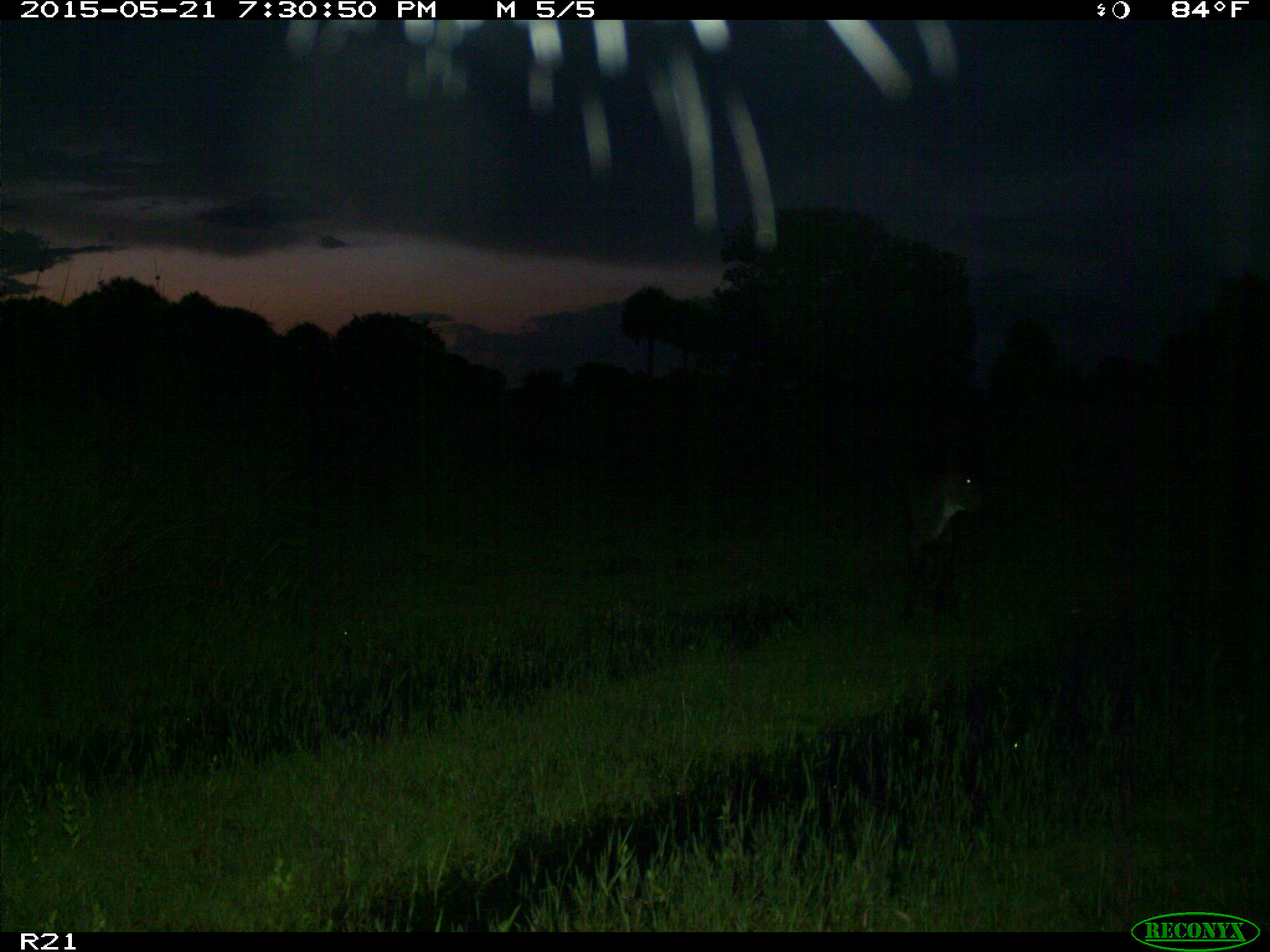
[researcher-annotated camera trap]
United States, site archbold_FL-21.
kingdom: Animalia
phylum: Chordata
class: Mammalia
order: Artiodactyla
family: Bovidae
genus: Bos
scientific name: Bos taurus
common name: domestic cow